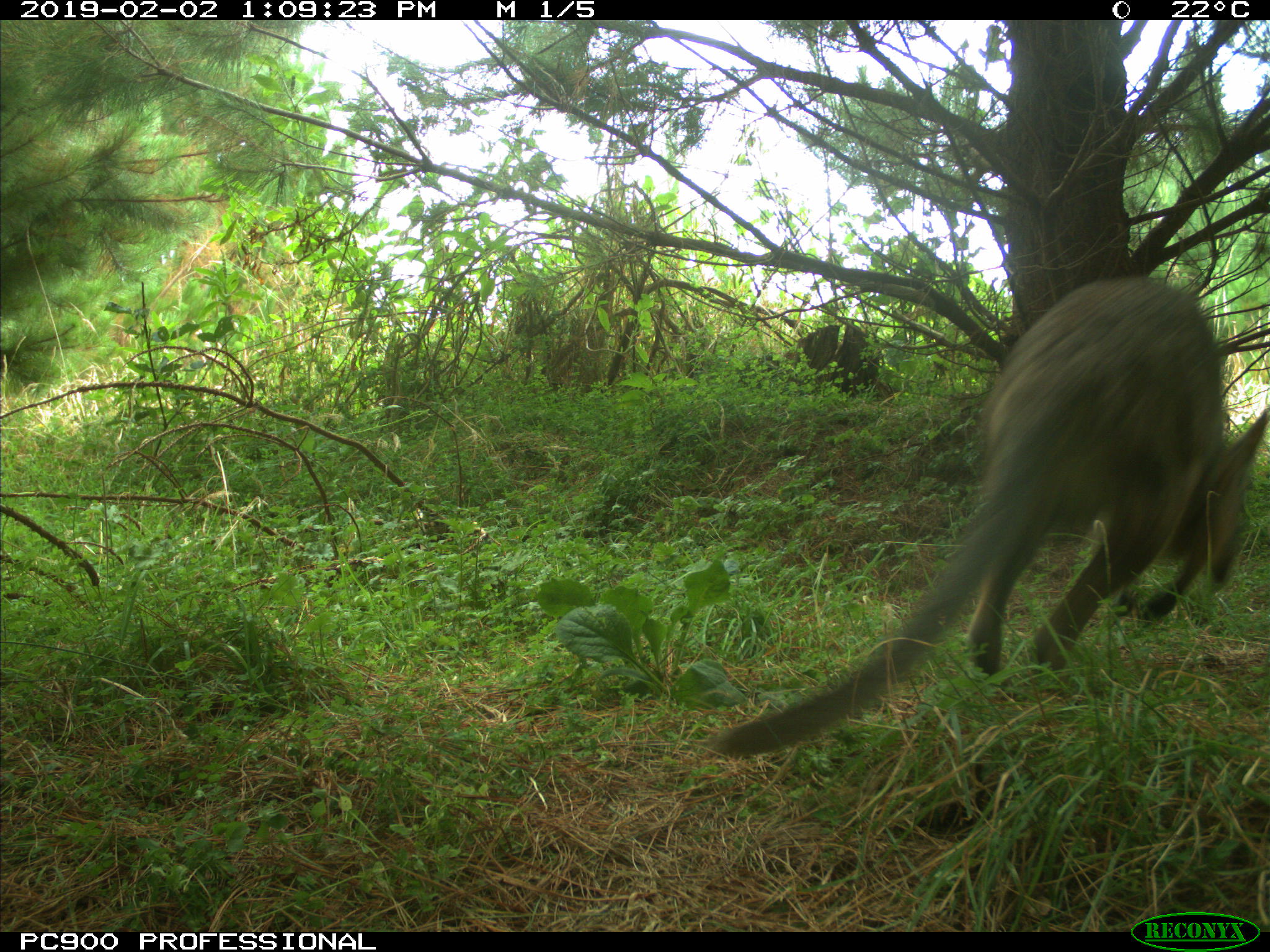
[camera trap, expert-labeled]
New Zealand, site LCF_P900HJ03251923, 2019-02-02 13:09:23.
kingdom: Animalia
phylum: Chordata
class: Mammalia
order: Diprotodontia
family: Macropodidae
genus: Notamacropus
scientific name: Notamacropus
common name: wallaby